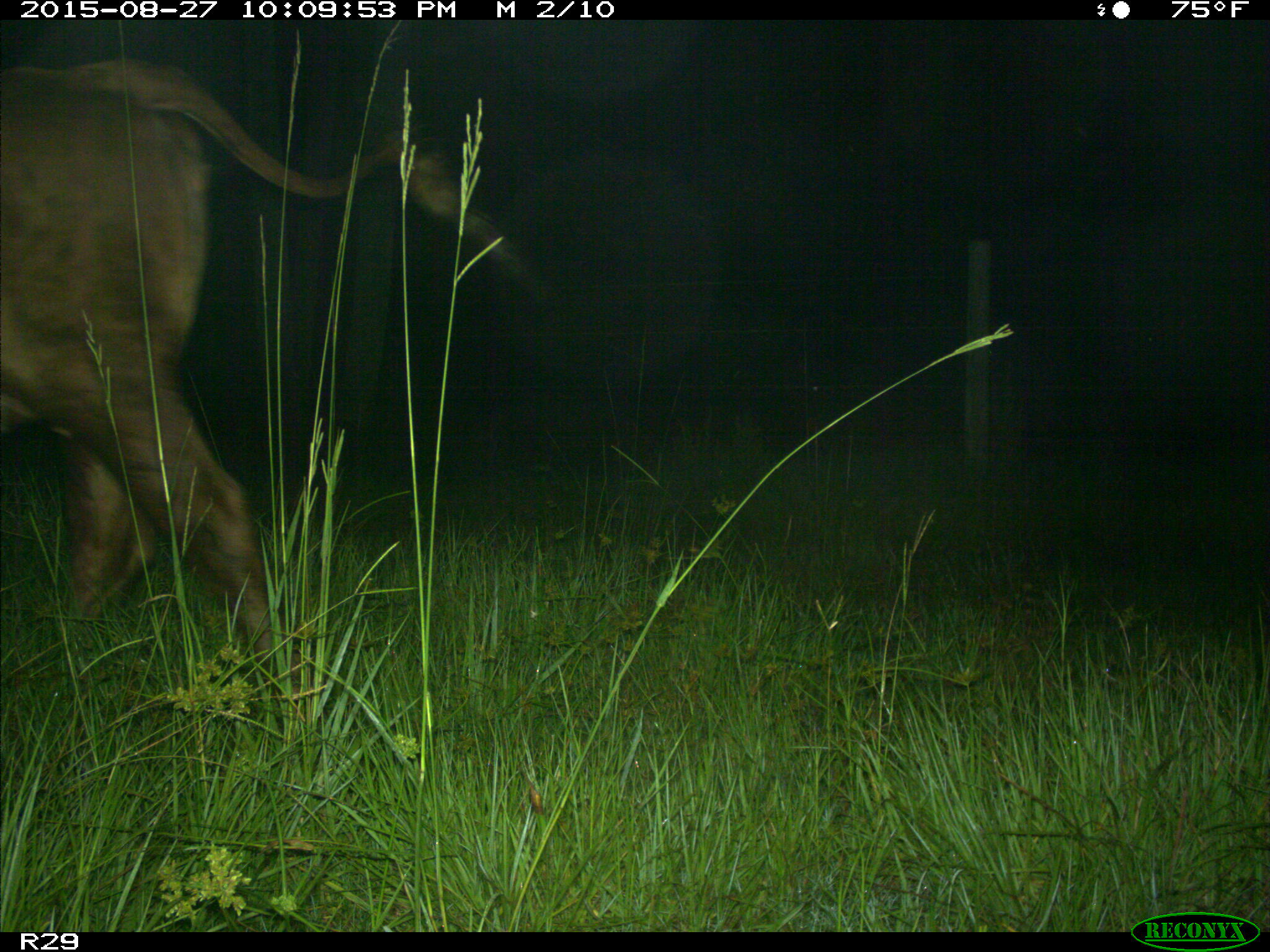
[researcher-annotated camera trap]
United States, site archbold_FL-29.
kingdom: Animalia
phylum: Chordata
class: Mammalia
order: Artiodactyla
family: Bovidae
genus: Bos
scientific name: Bos taurus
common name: domestic cow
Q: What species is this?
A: Bos taurus (domestic cow).